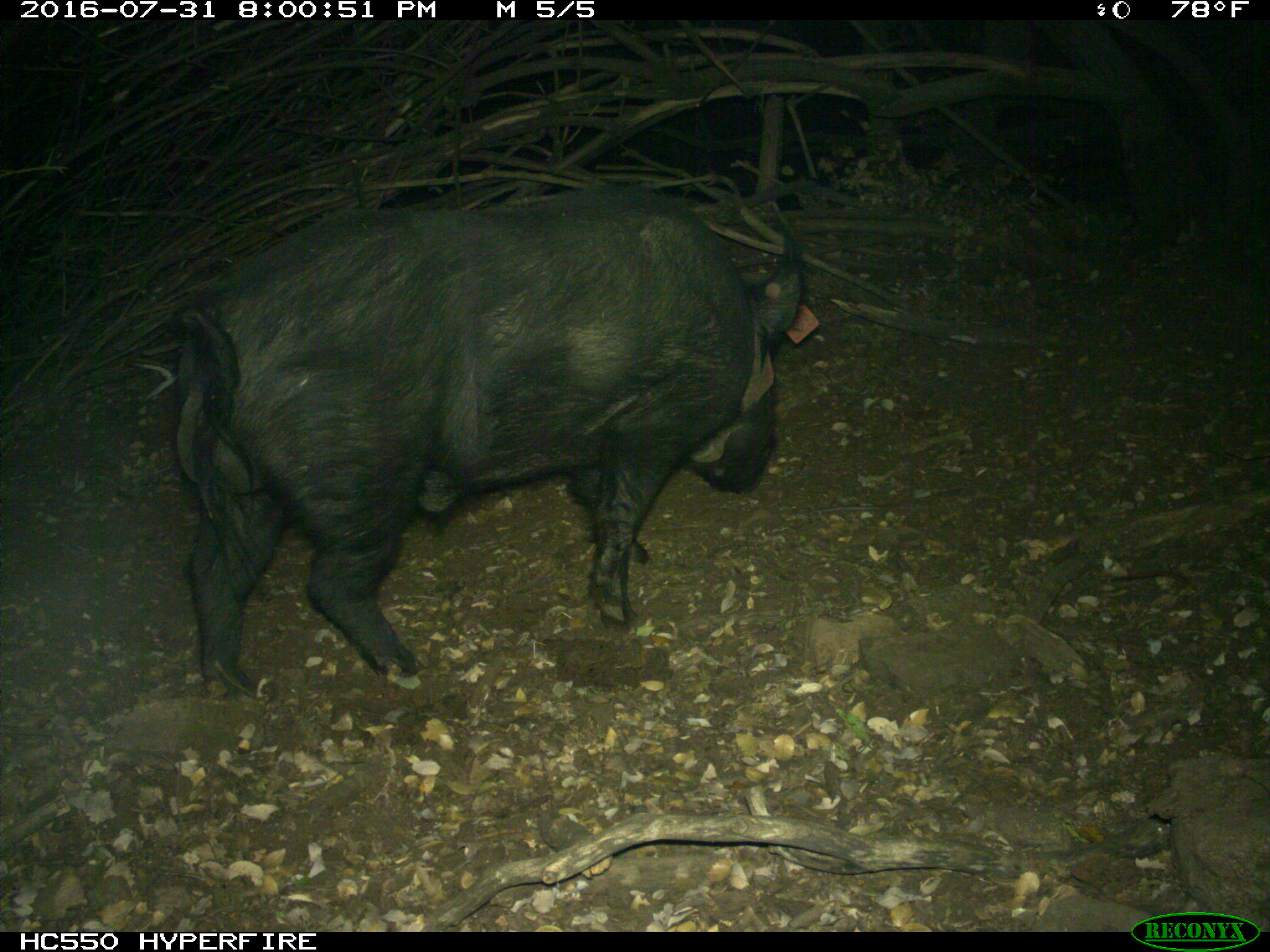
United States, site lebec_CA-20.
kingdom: Animalia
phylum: Chordata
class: Mammalia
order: Artiodactyla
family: Suidae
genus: Sus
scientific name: Sus scrofa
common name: wild boar